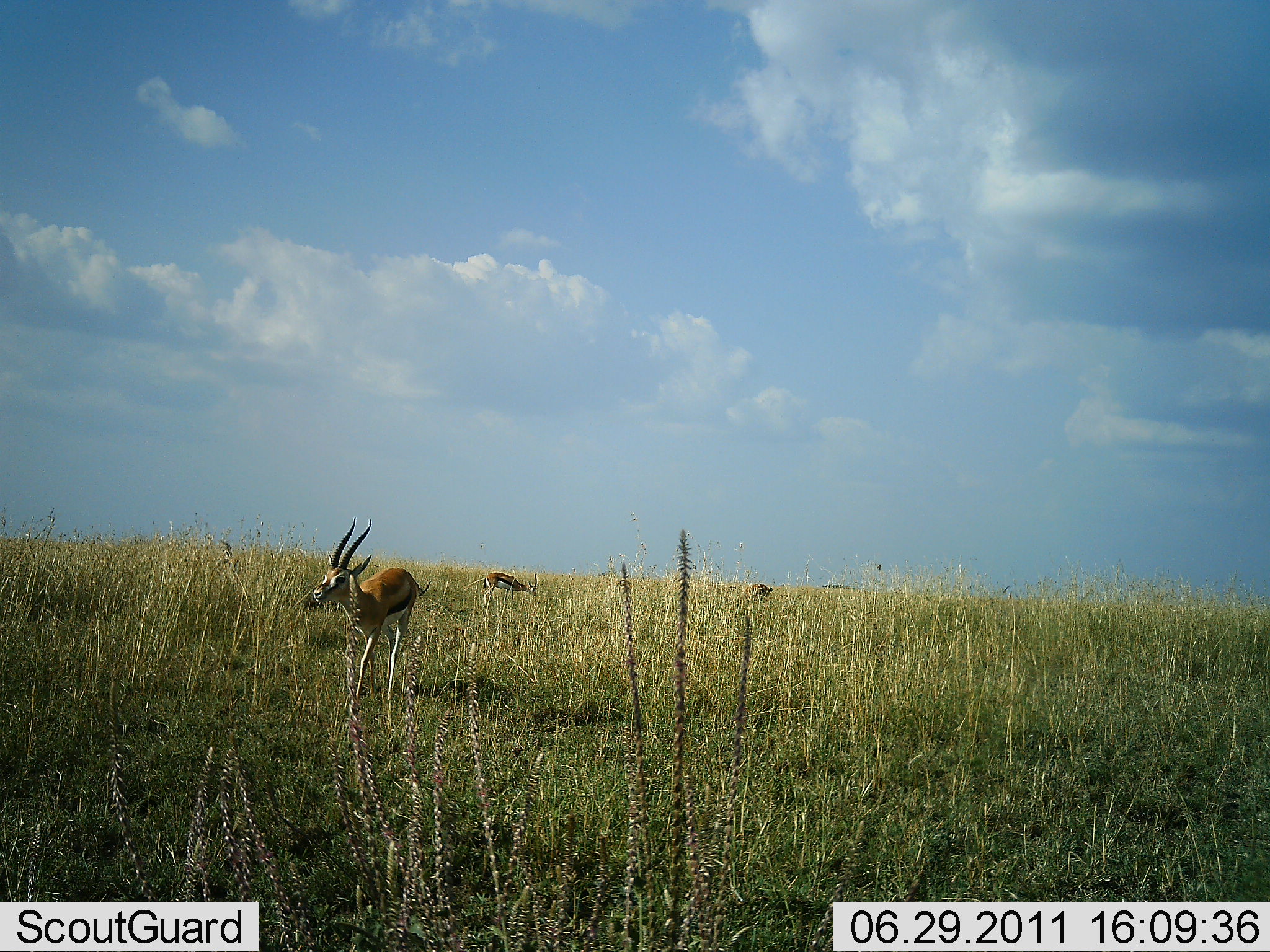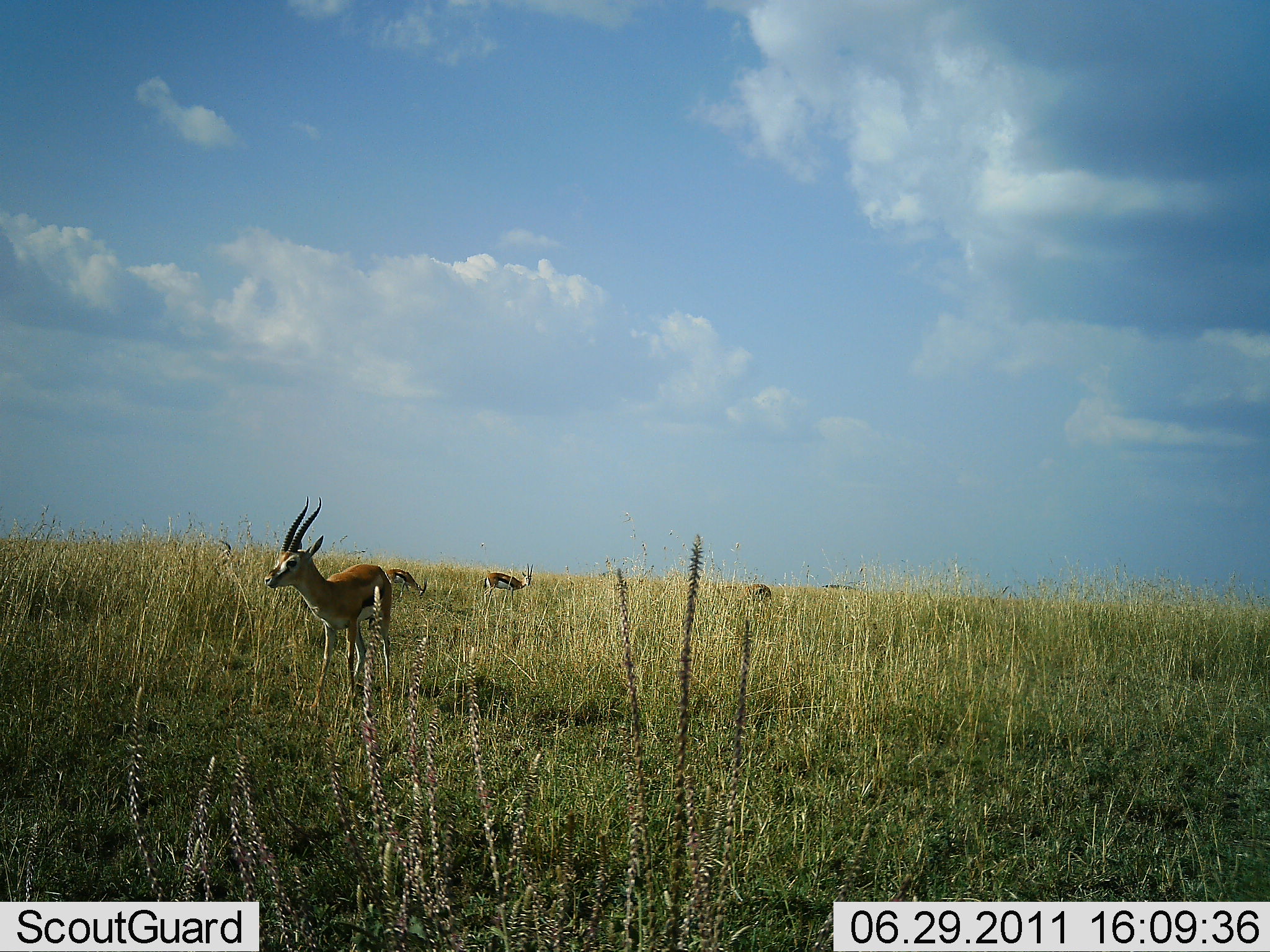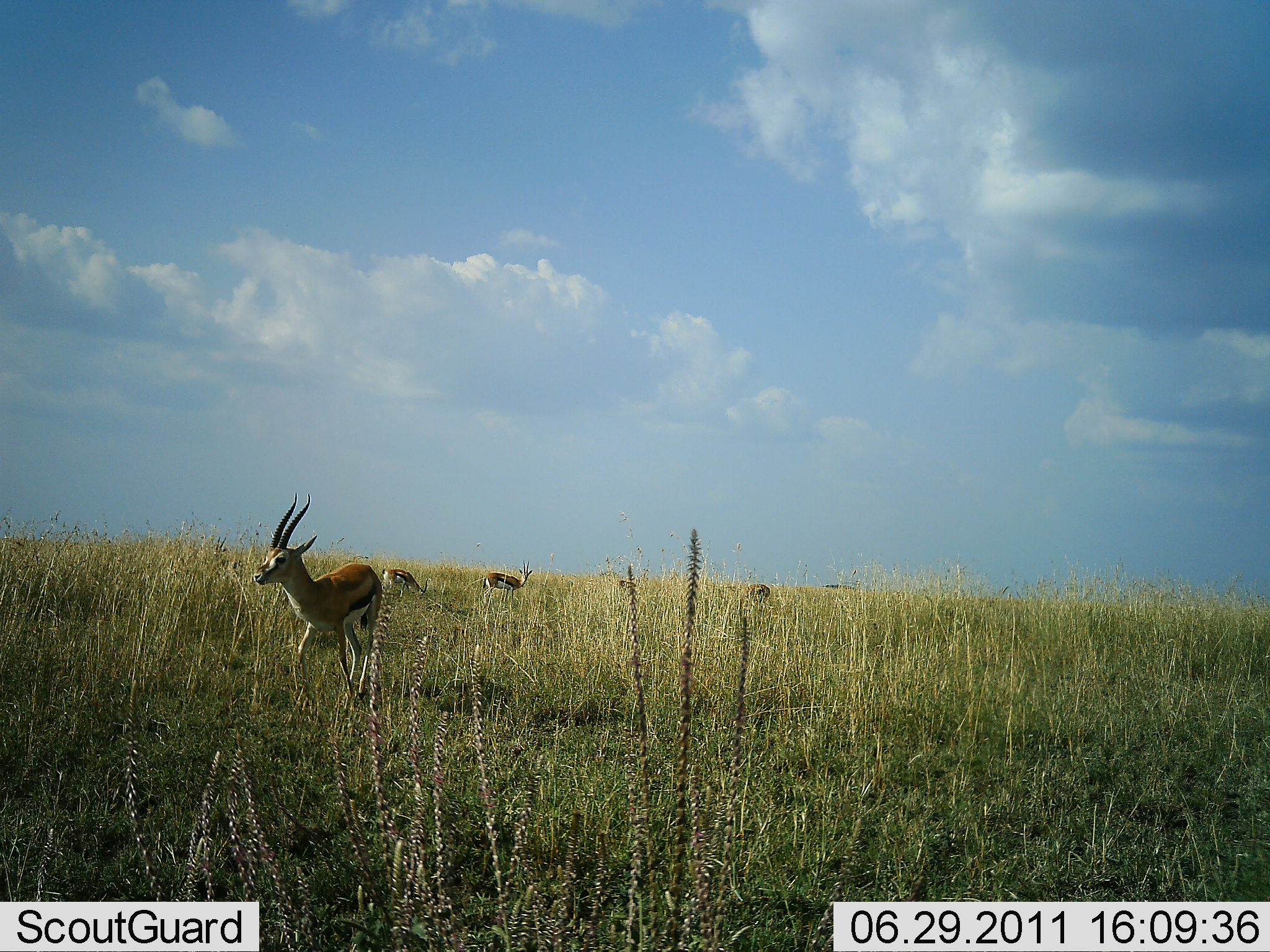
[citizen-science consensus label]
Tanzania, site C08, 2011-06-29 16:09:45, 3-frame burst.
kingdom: Animalia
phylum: Chordata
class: Mammalia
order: Artiodactyla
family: Bovidae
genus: Eudorcas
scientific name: Eudorcas thomsonii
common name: thomson's gazelle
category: gazellethomsons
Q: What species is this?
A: Gazellethomsons (thomson's gazelle) (Eudorcas thomsonii).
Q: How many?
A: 4.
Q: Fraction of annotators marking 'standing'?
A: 46%.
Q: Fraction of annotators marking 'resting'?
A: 0%.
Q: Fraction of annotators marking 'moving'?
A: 85%.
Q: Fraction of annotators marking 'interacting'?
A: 0%.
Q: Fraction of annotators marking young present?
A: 0%.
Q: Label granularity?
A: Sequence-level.